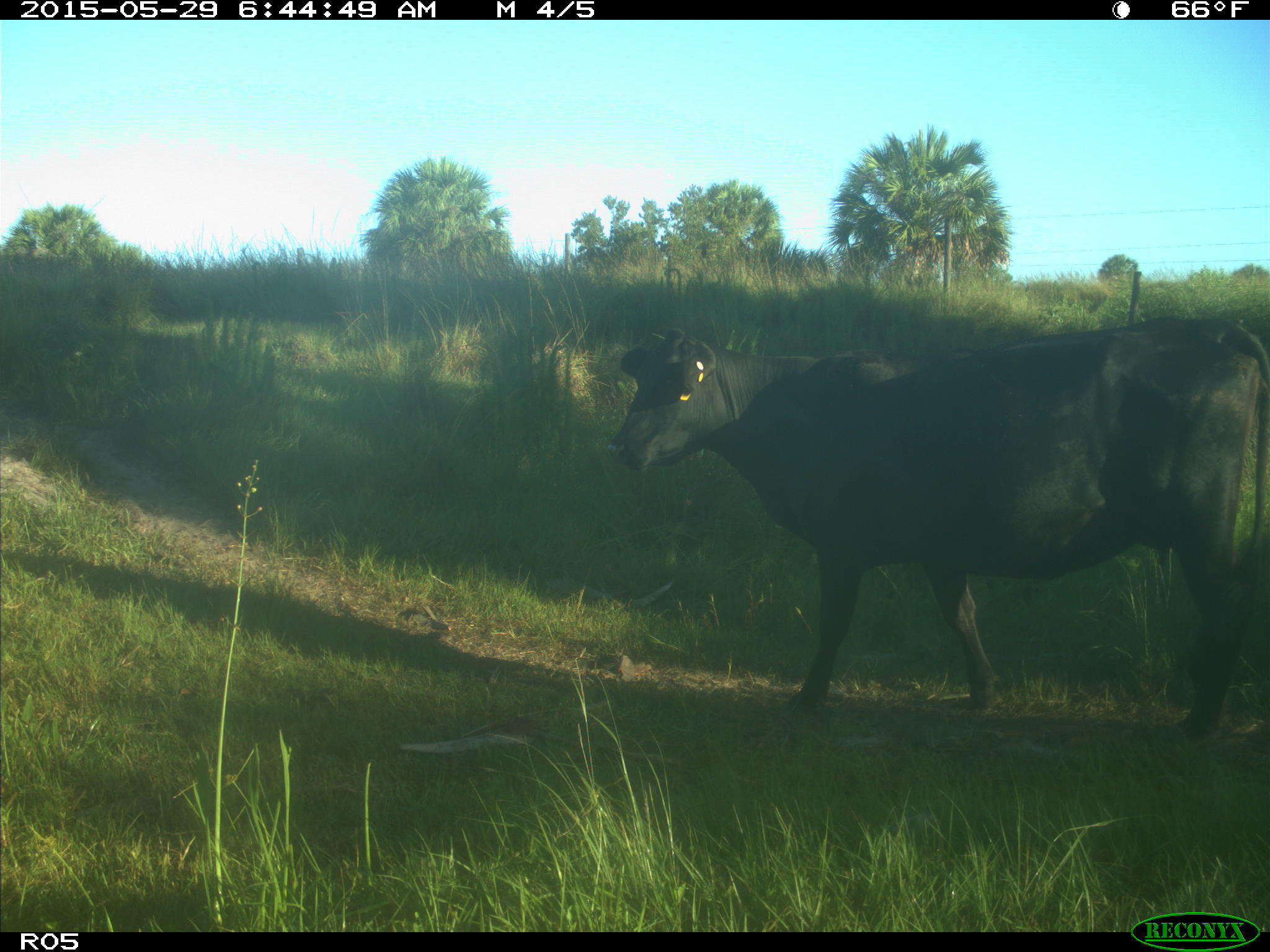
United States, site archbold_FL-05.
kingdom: Animalia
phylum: Chordata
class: Mammalia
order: Artiodactyla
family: Bovidae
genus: Bos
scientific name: Bos taurus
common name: domestic cow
Bos taurus (domestic cow).